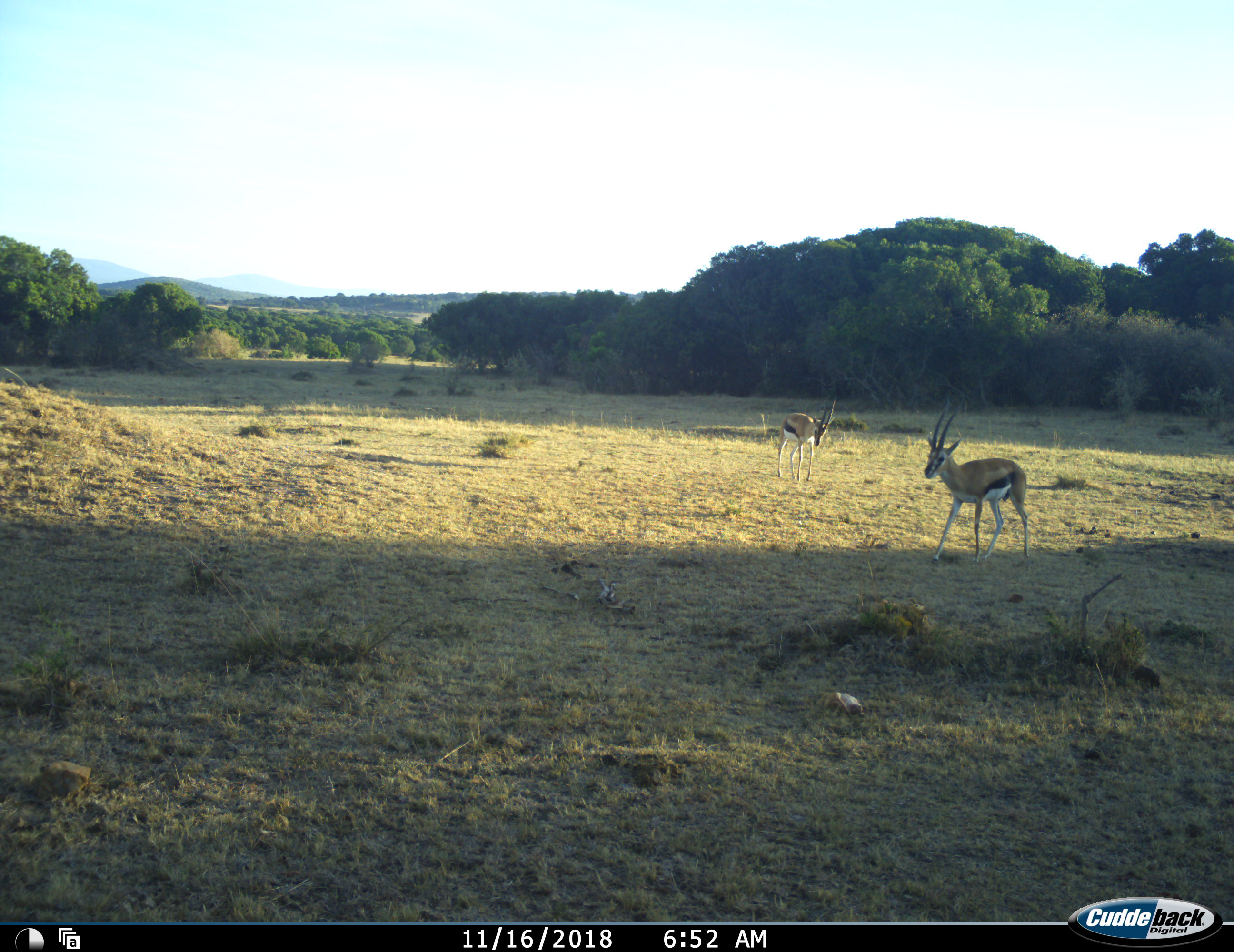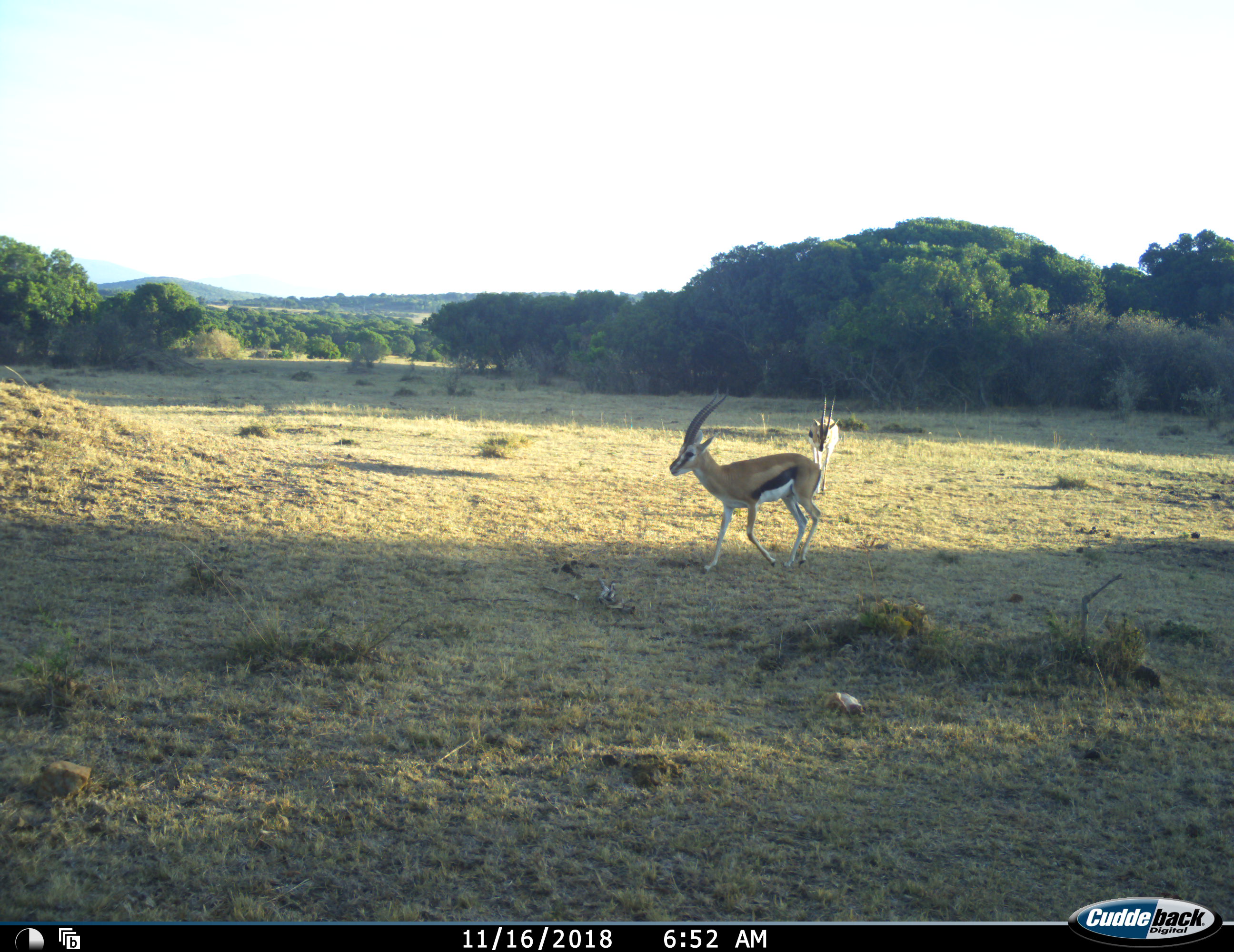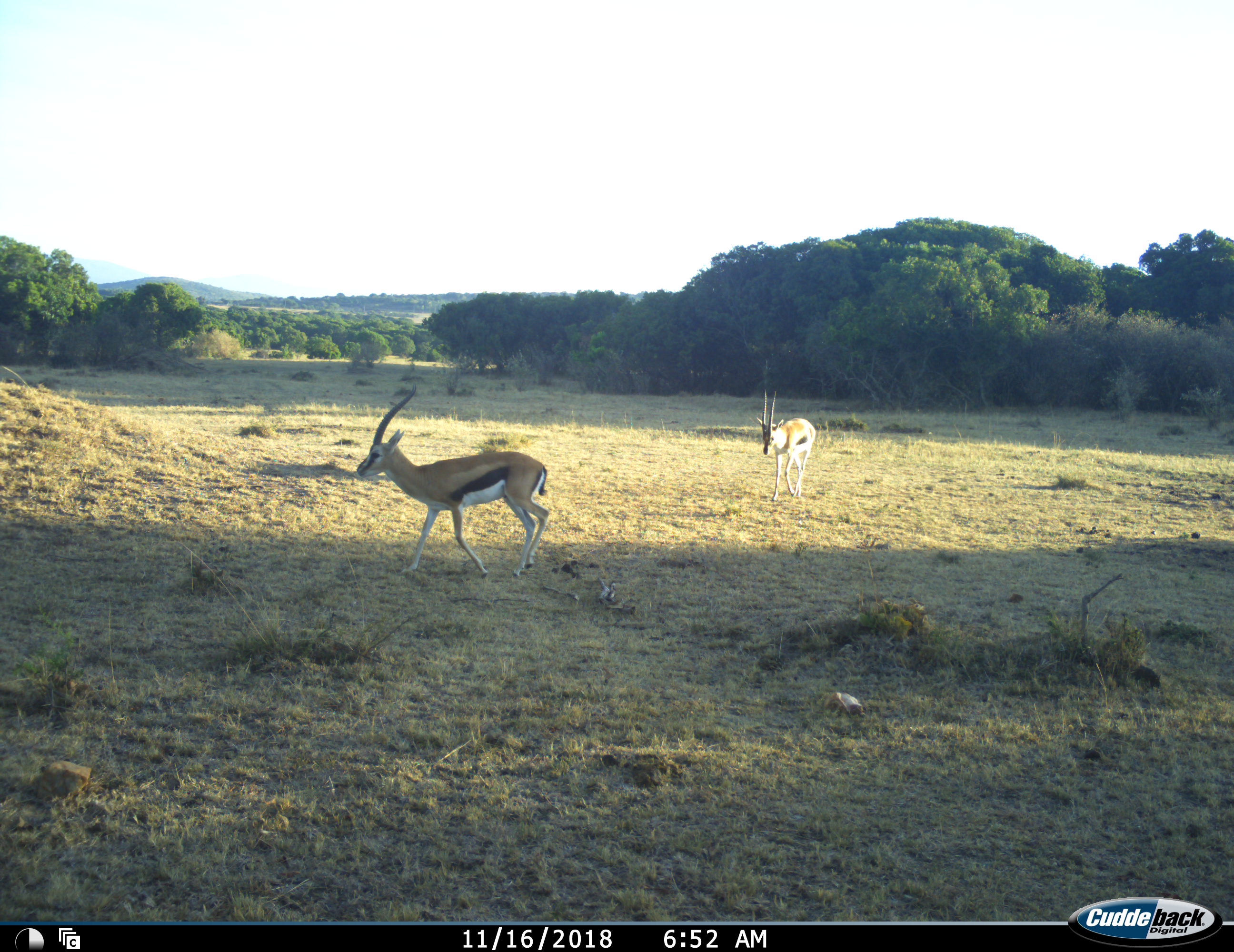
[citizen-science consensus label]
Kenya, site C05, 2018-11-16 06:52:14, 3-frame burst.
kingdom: Animalia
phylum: Chordata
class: Mammalia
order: Artiodactyla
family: Bovidae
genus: Eudorcas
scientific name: Eudorcas thomsonii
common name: thomson's gazelle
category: gazellethomsons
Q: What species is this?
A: Gazellethomsons (thomson's gazelle) (Eudorcas thomsonii).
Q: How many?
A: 2.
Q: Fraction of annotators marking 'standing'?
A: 0%.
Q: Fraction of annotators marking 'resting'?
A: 0%.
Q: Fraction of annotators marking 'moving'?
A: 100%.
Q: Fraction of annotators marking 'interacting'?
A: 0%.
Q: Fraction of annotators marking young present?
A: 0%.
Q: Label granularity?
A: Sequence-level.